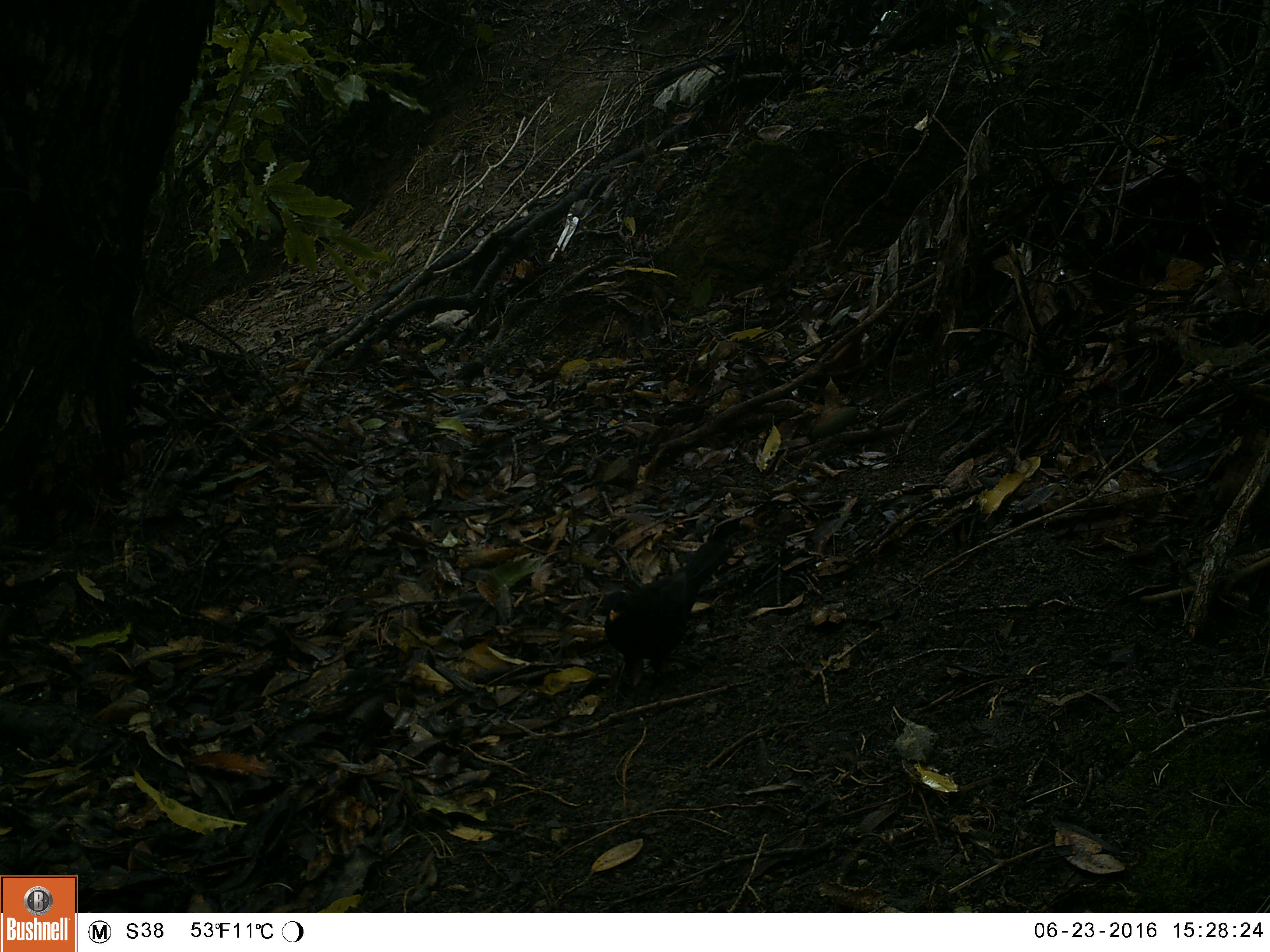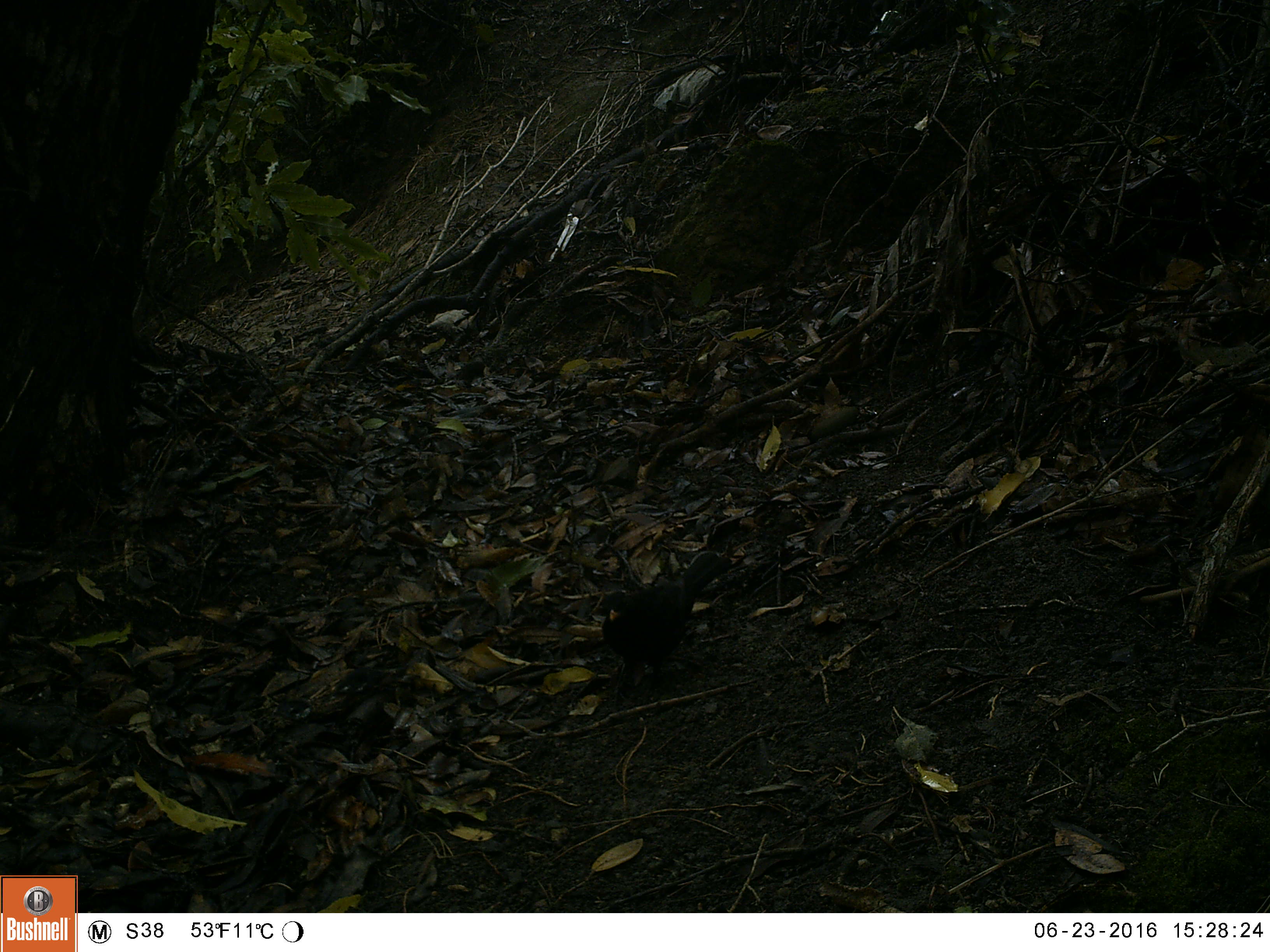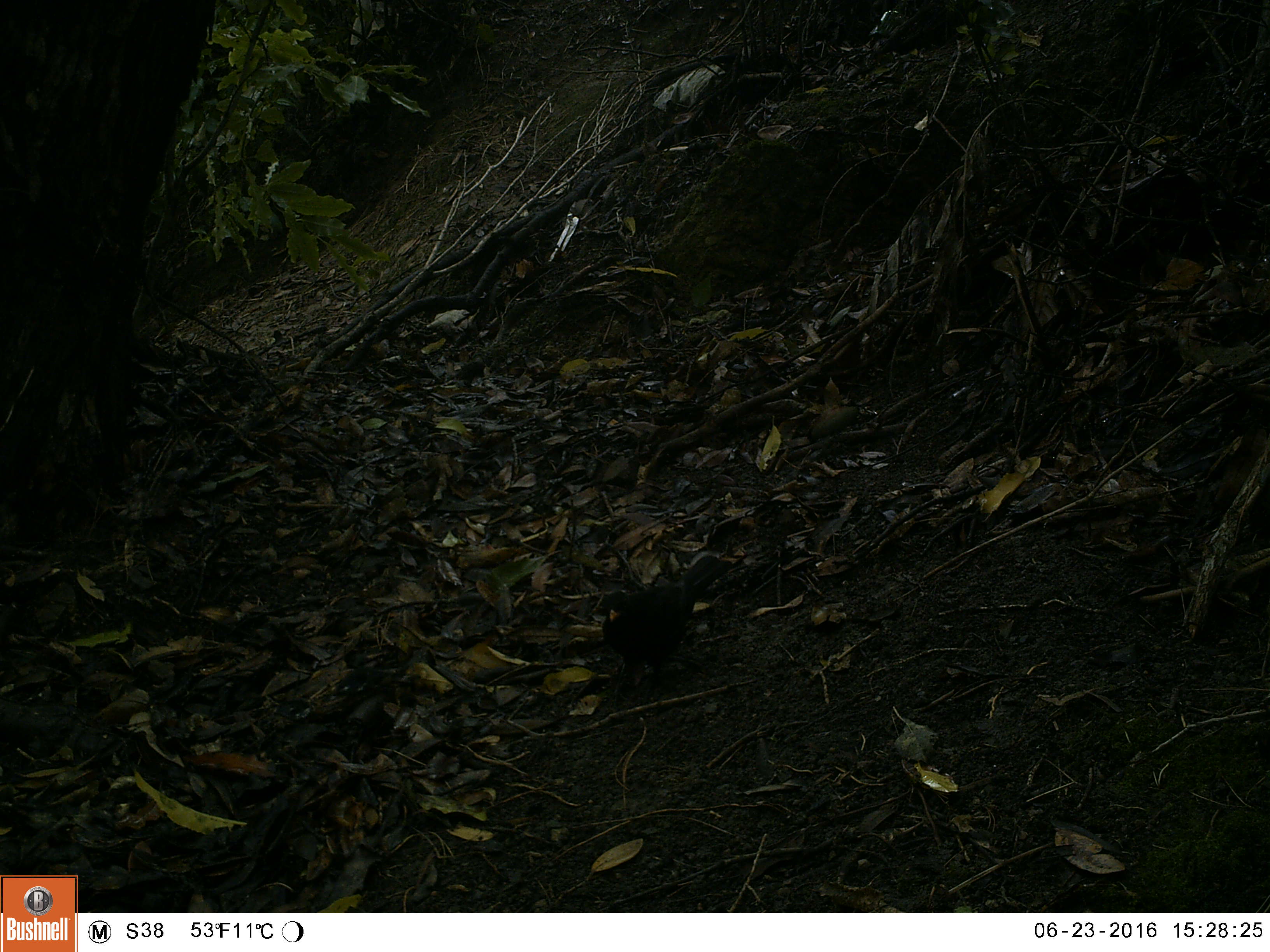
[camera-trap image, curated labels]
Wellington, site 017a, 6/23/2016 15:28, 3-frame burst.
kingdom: Animalia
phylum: Chordata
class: Aves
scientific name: Aves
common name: bird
Bird (Aves).